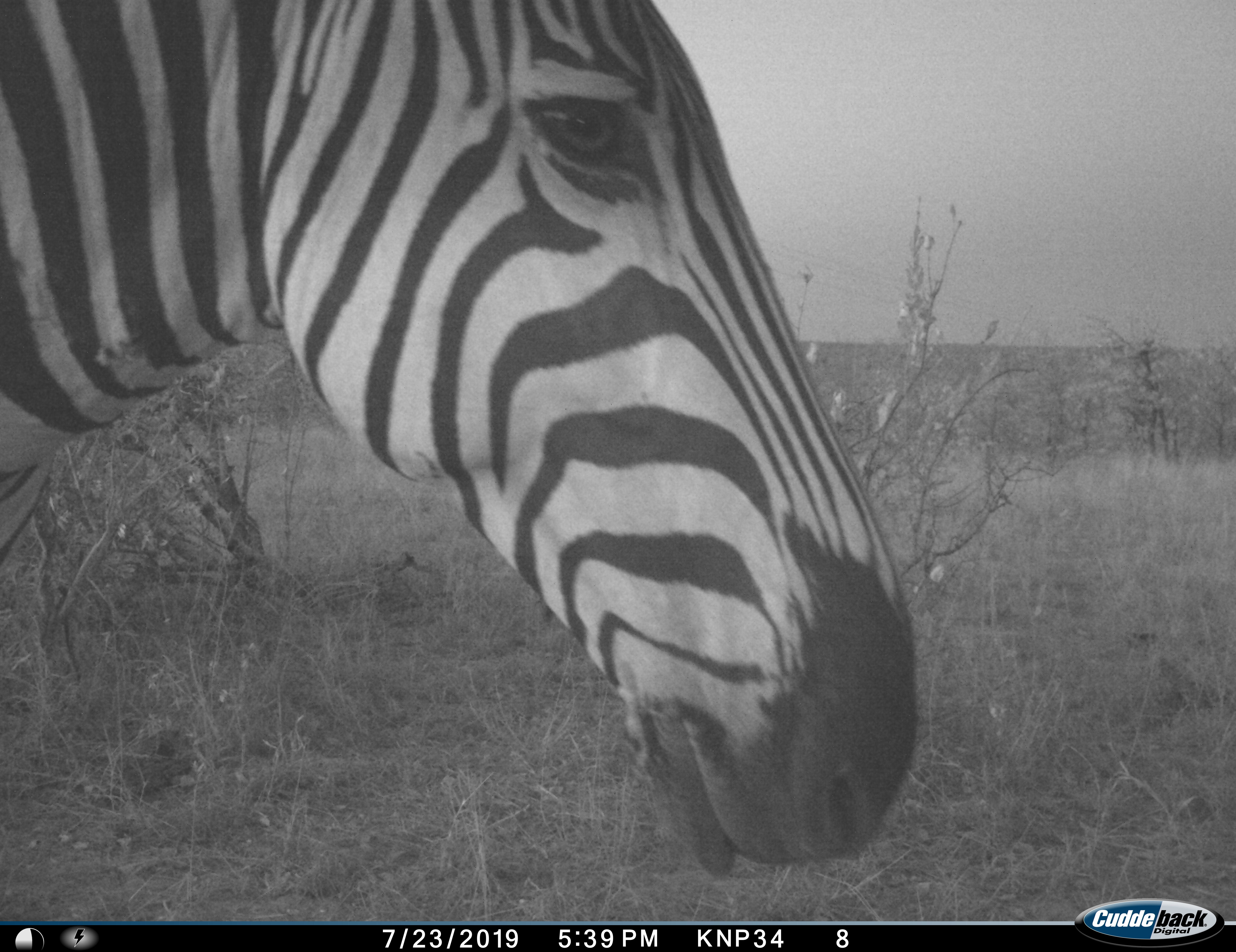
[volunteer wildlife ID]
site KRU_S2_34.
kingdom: Animalia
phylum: Chordata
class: Mammalia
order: Perissodactyla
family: Equidae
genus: Equus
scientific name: Equus quagga burchellii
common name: burchell's zebra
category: zebraburchells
Zebraburchells (burchell's zebra) (Equus quagga burchellii), count 1. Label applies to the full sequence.